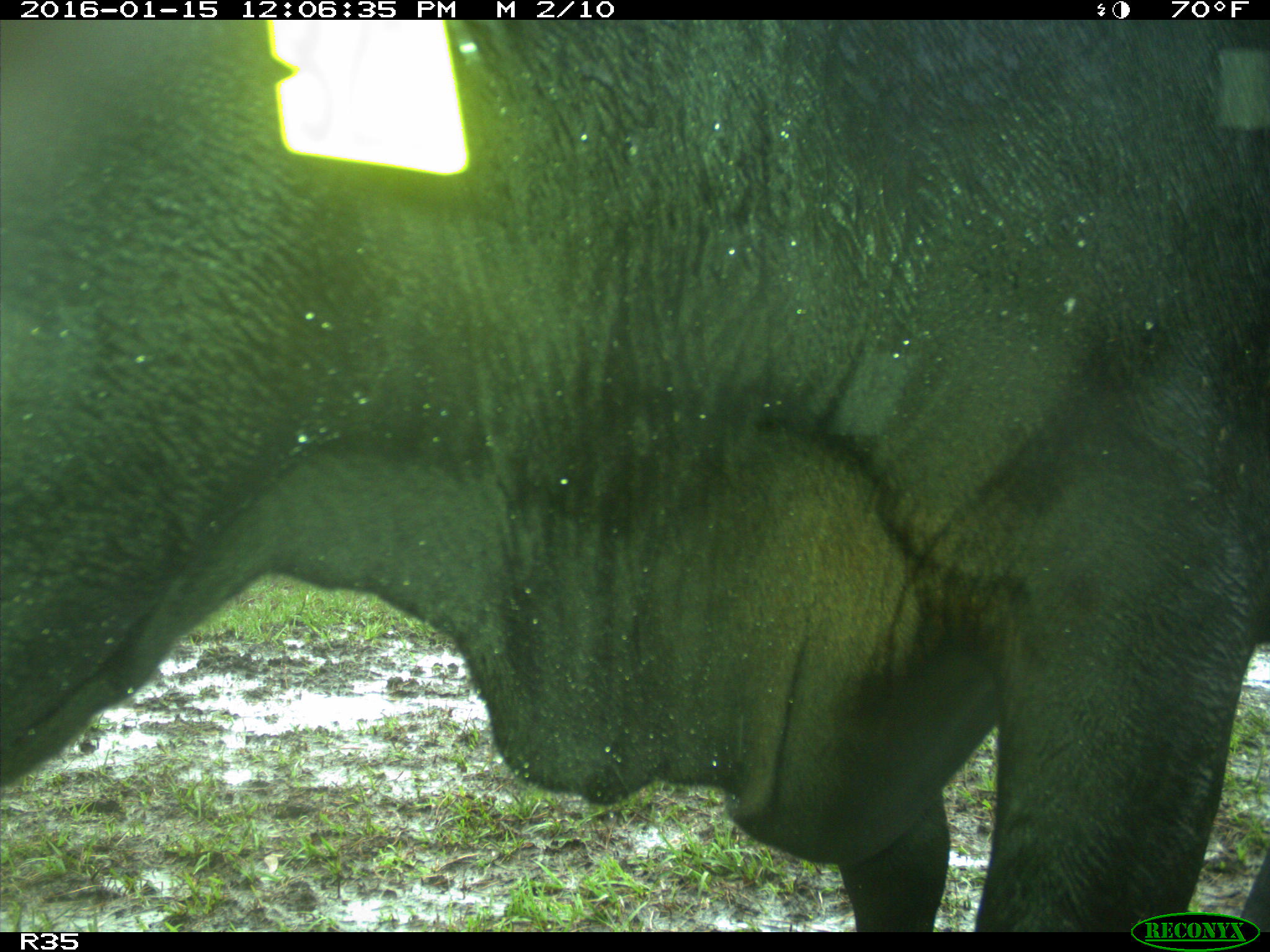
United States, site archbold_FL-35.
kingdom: Animalia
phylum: Chordata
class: Mammalia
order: Artiodactyla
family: Bovidae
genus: Bos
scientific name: Bos taurus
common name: domestic cow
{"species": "Bos taurus (domestic cow)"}